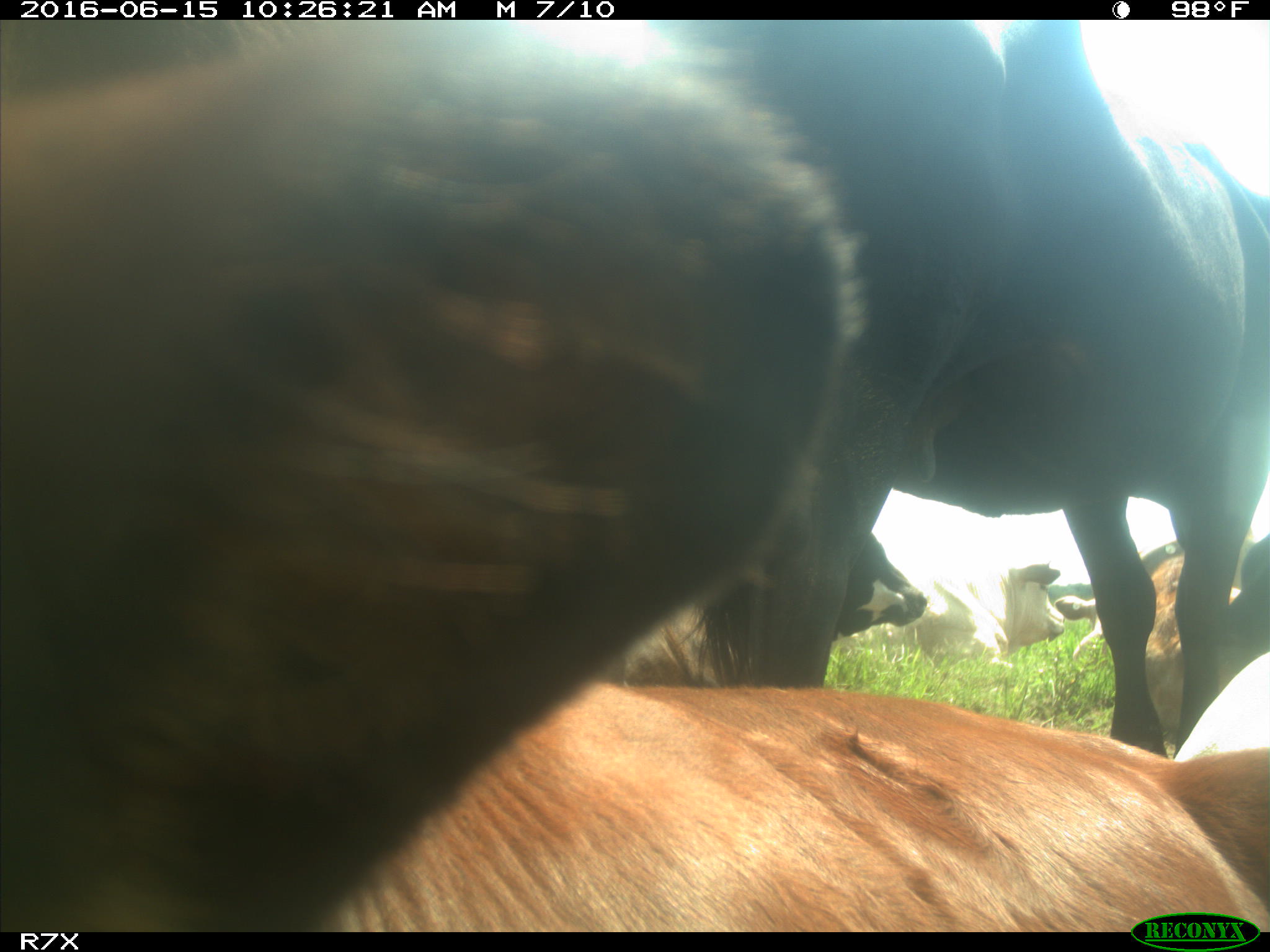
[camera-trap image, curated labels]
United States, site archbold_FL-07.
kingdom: Animalia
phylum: Chordata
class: Mammalia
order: Artiodactyla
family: Bovidae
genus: Bos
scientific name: Bos taurus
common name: domestic cow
Bos taurus (domestic cow).